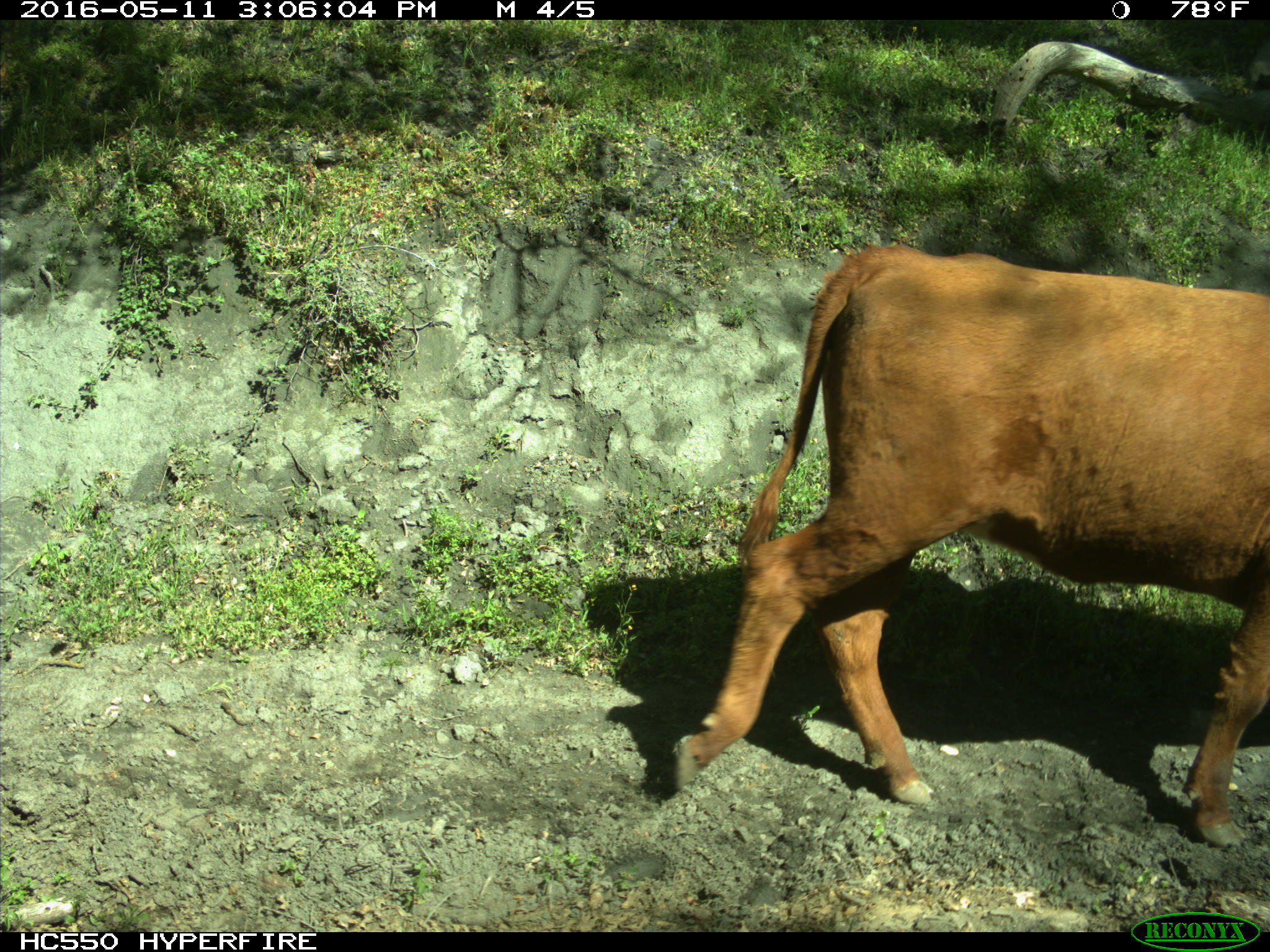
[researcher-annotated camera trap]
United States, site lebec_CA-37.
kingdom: Animalia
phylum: Chordata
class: Mammalia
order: Artiodactyla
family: Bovidae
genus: Bos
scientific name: Bos taurus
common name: domestic cow